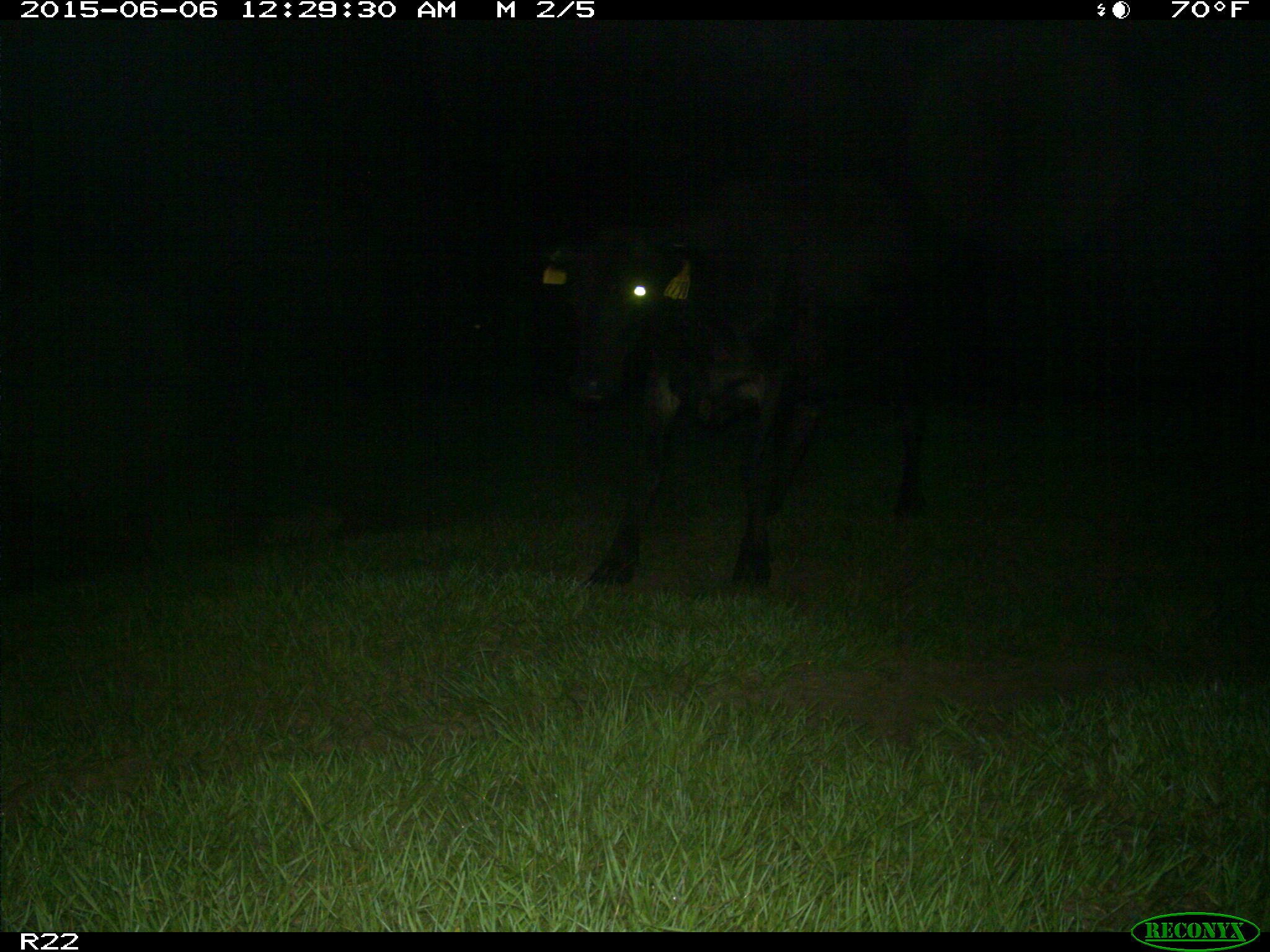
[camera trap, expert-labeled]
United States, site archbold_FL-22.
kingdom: Animalia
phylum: Chordata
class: Mammalia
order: Artiodactyla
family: Bovidae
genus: Bos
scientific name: Bos taurus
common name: domestic cow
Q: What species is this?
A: Bos taurus (domestic cow).